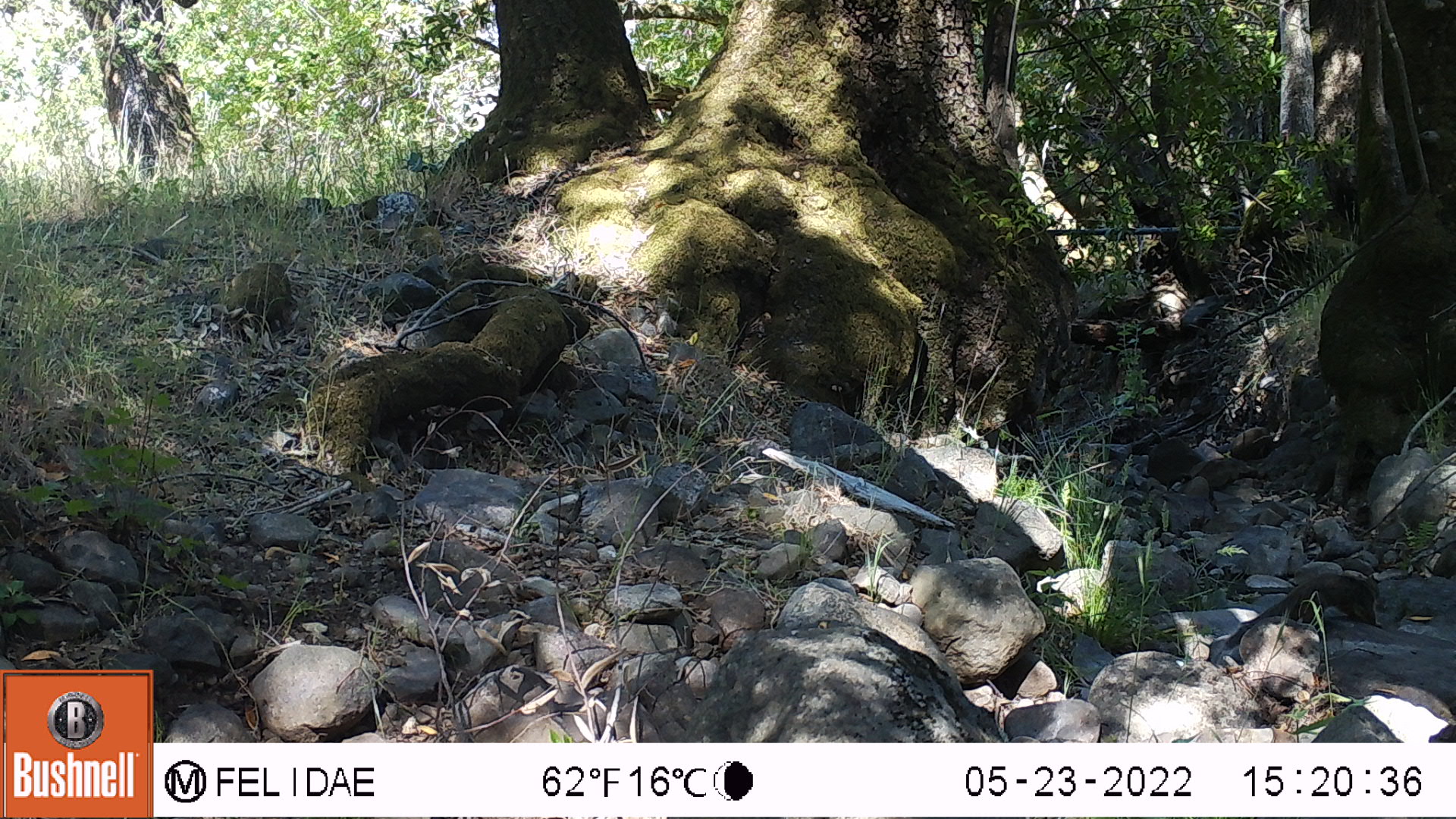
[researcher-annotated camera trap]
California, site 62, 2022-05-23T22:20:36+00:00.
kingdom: Animalia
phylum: Chordata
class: Mammalia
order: Rodentia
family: Sciuridae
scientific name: Sciuridae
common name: squirrel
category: unknown squirrel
Unknown squirrel (squirrel) (Sciuridae).